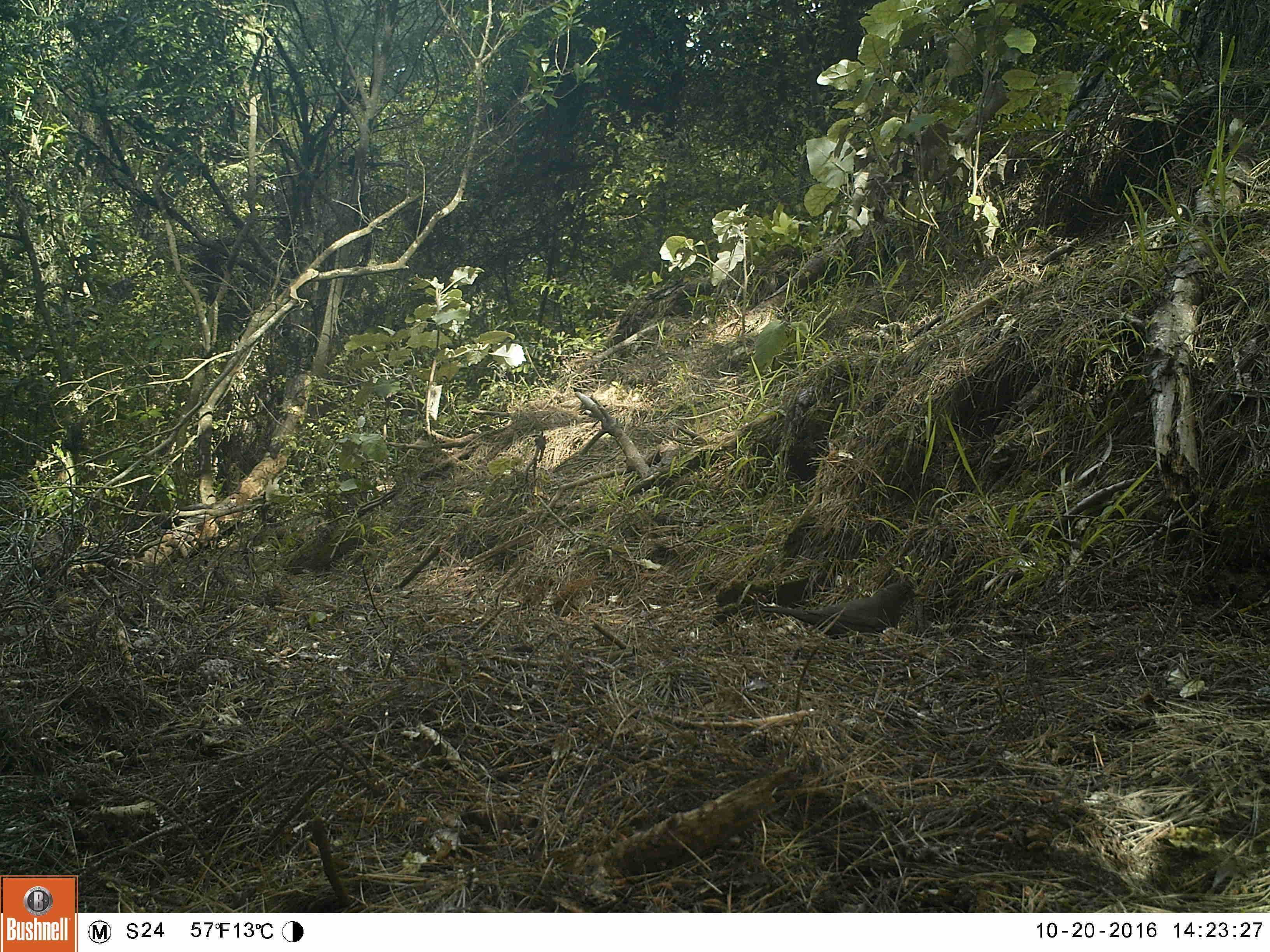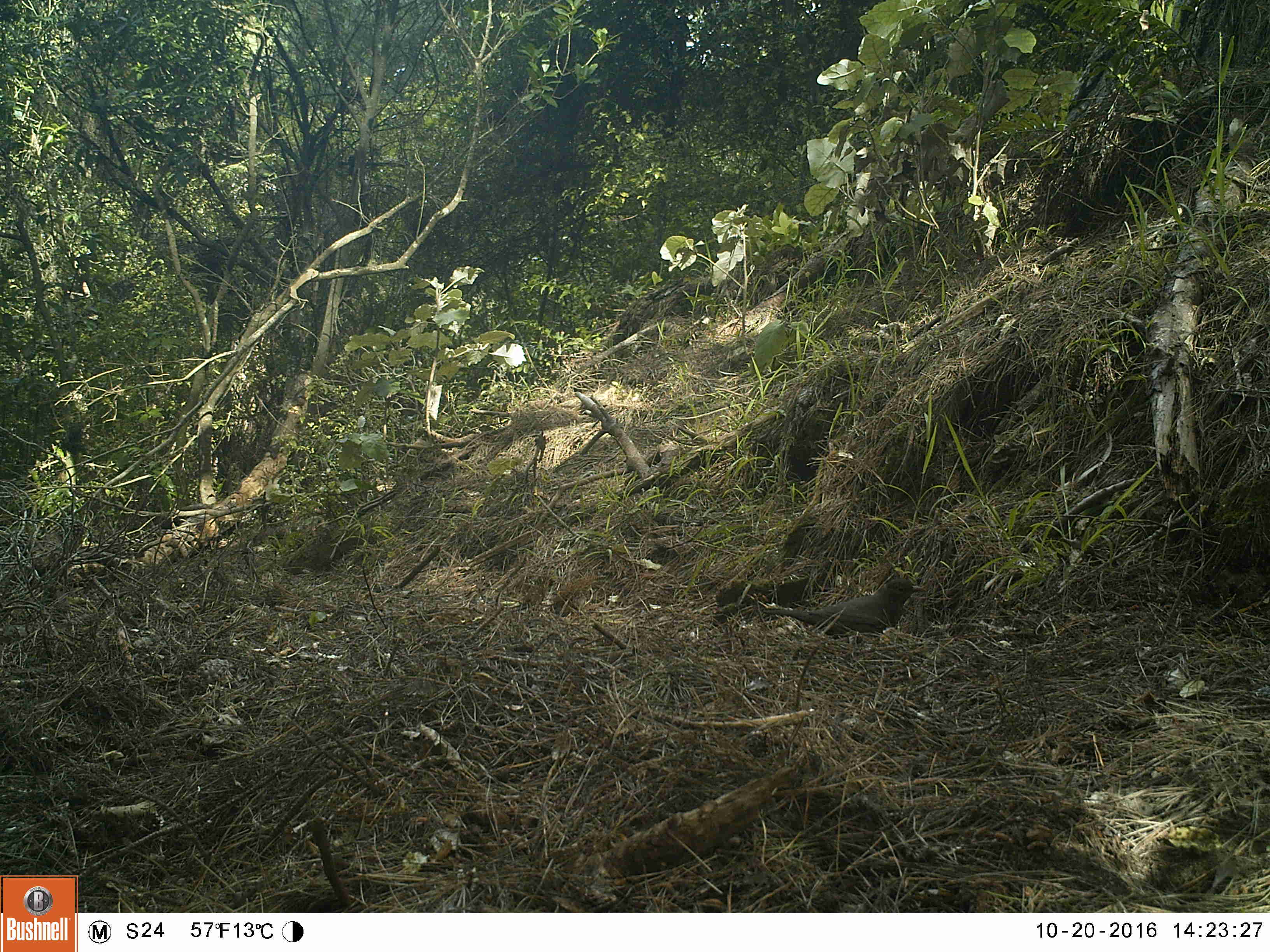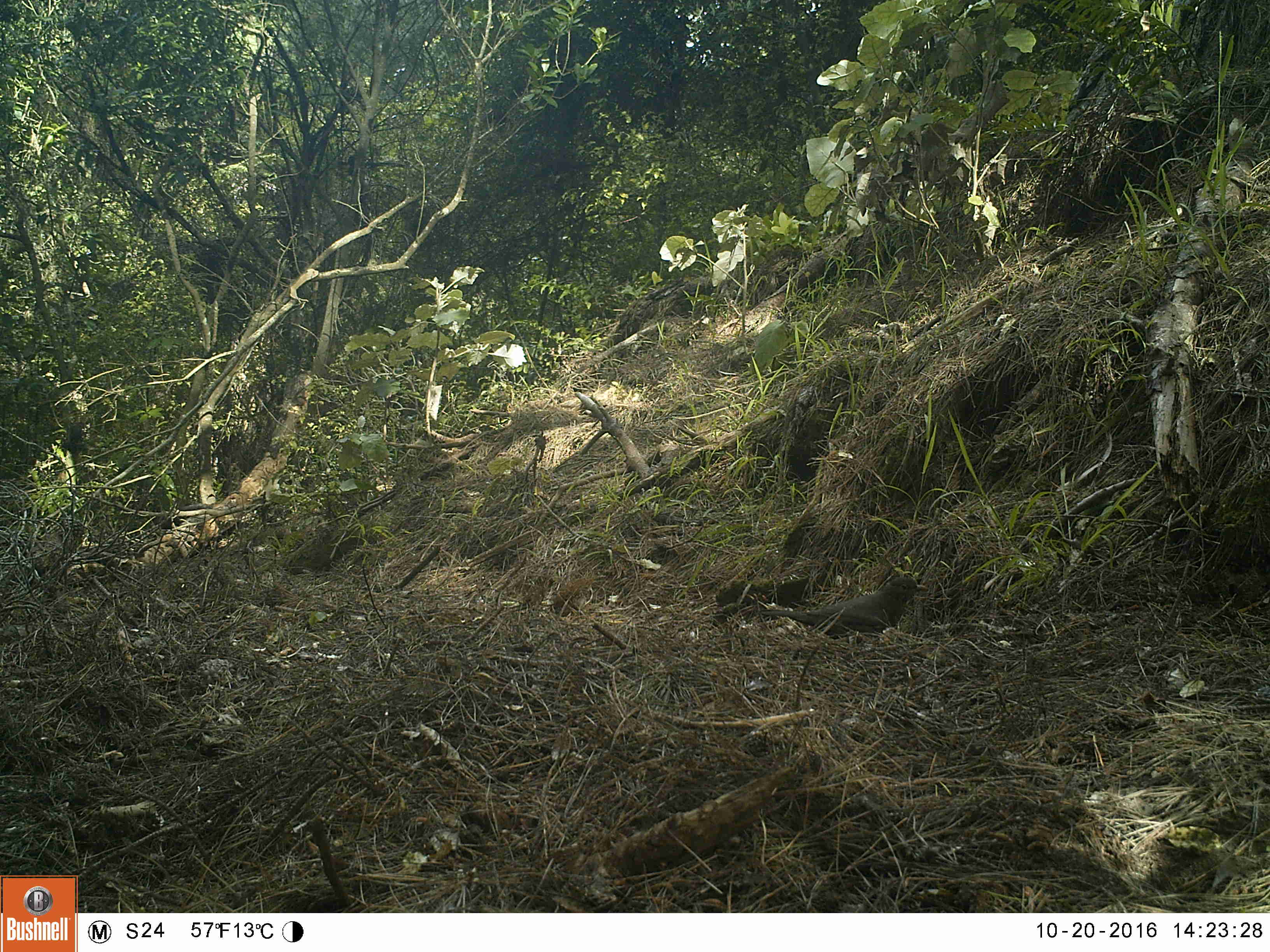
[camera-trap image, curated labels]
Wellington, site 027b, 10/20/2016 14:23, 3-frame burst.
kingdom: Animalia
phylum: Chordata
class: Aves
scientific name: Aves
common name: bird